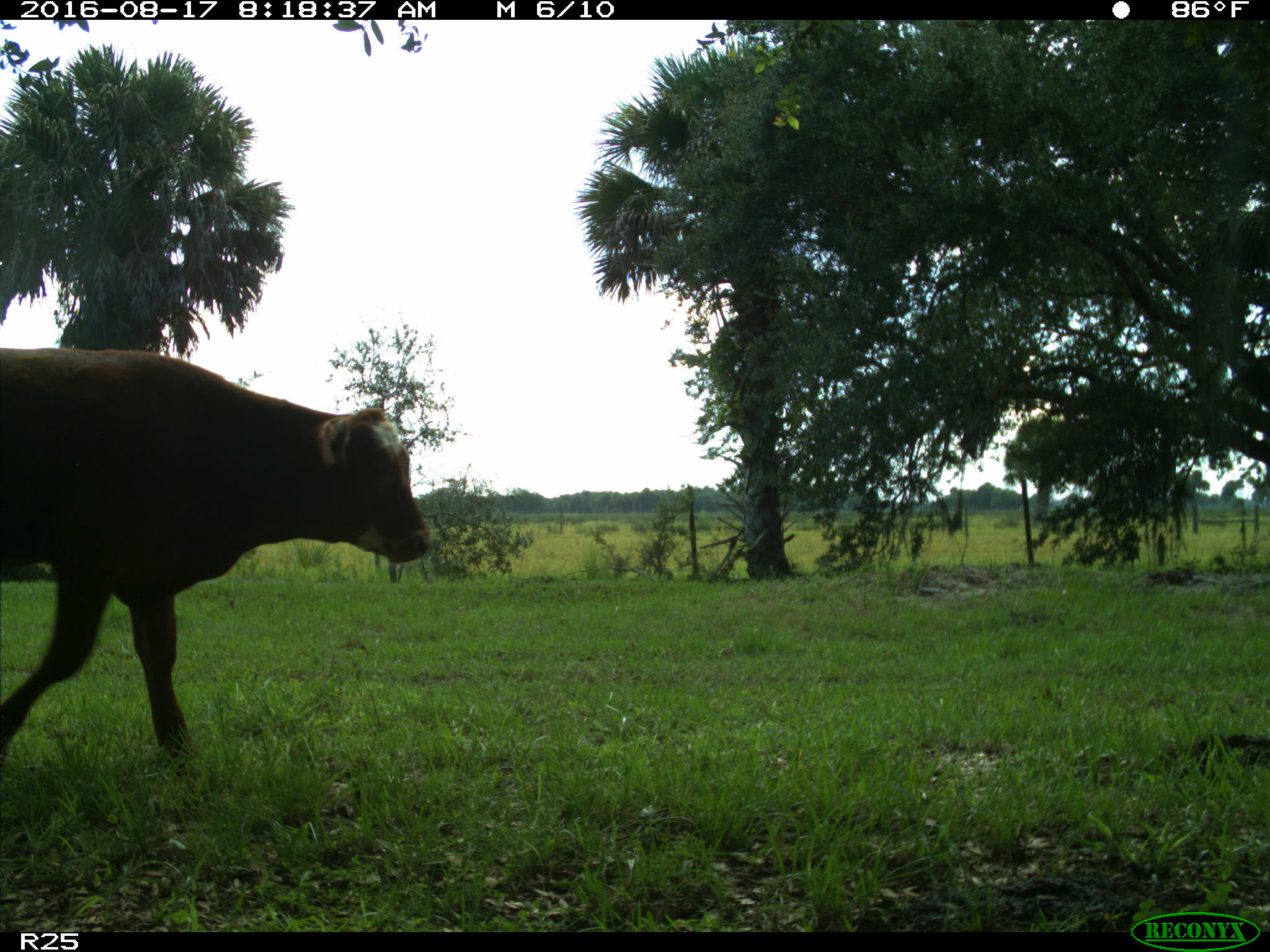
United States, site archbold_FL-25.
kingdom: Animalia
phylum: Chordata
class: Mammalia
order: Artiodactyla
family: Bovidae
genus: Bos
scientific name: Bos taurus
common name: domestic cow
Bos taurus (domestic cow).